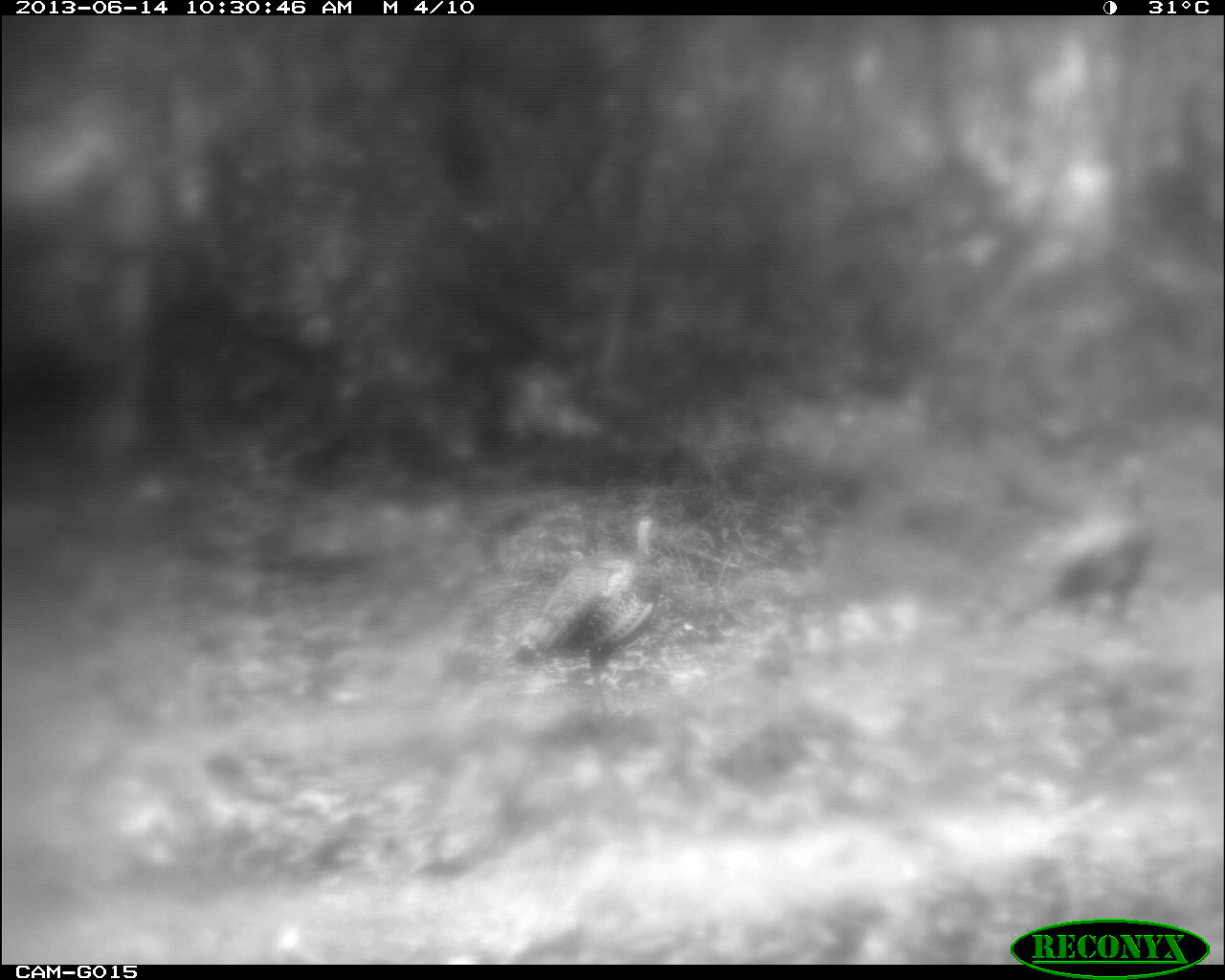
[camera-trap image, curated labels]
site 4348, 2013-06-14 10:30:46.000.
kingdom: Animalia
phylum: Chordata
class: Aves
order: Galliformes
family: Phasianidae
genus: Meleagris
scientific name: Meleagris ocellata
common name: ocellated turkey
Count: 2.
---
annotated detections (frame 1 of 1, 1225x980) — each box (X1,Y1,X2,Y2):
meleagris ocellata: (513,513,662,721); (992,454,1156,633)